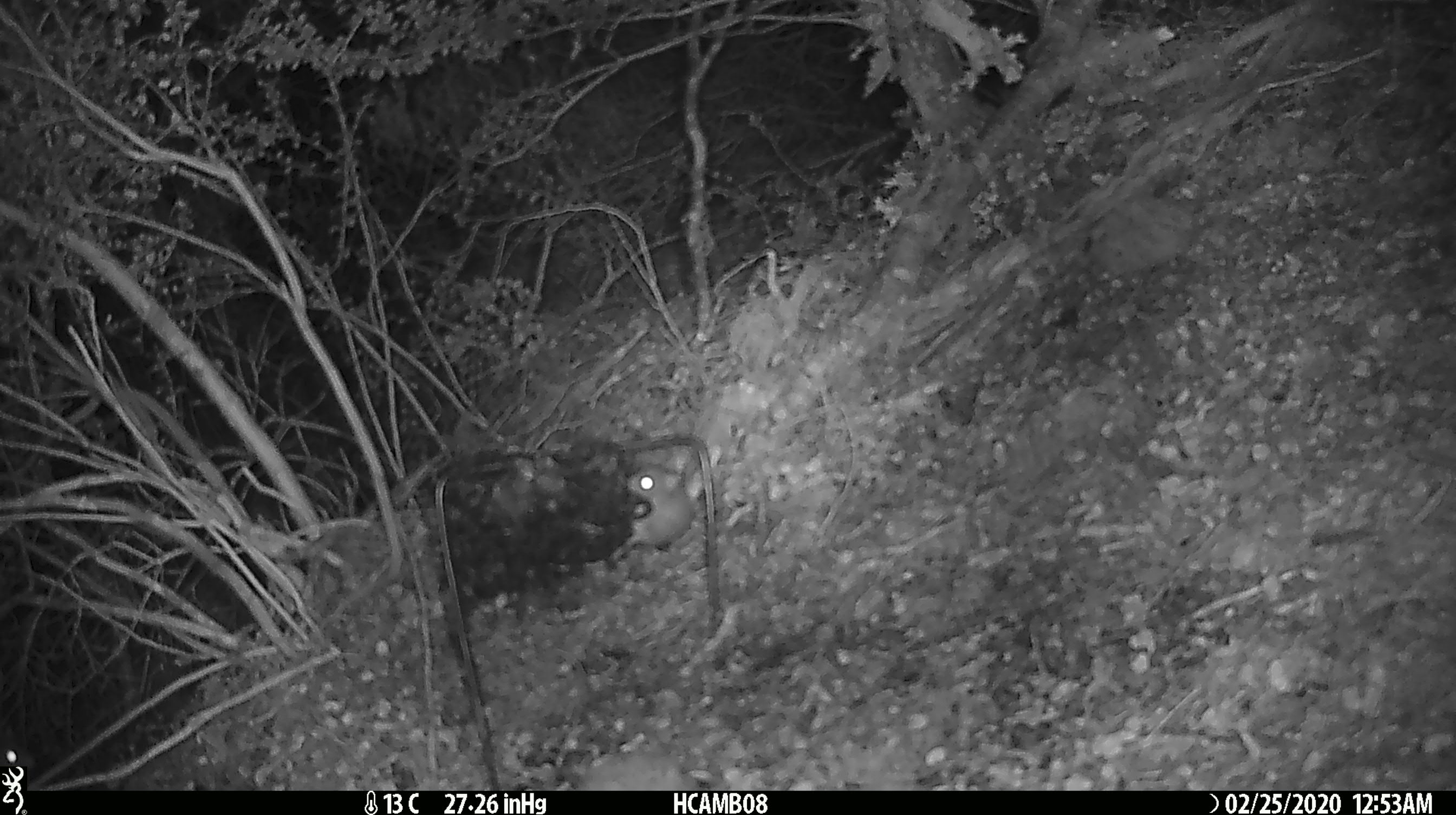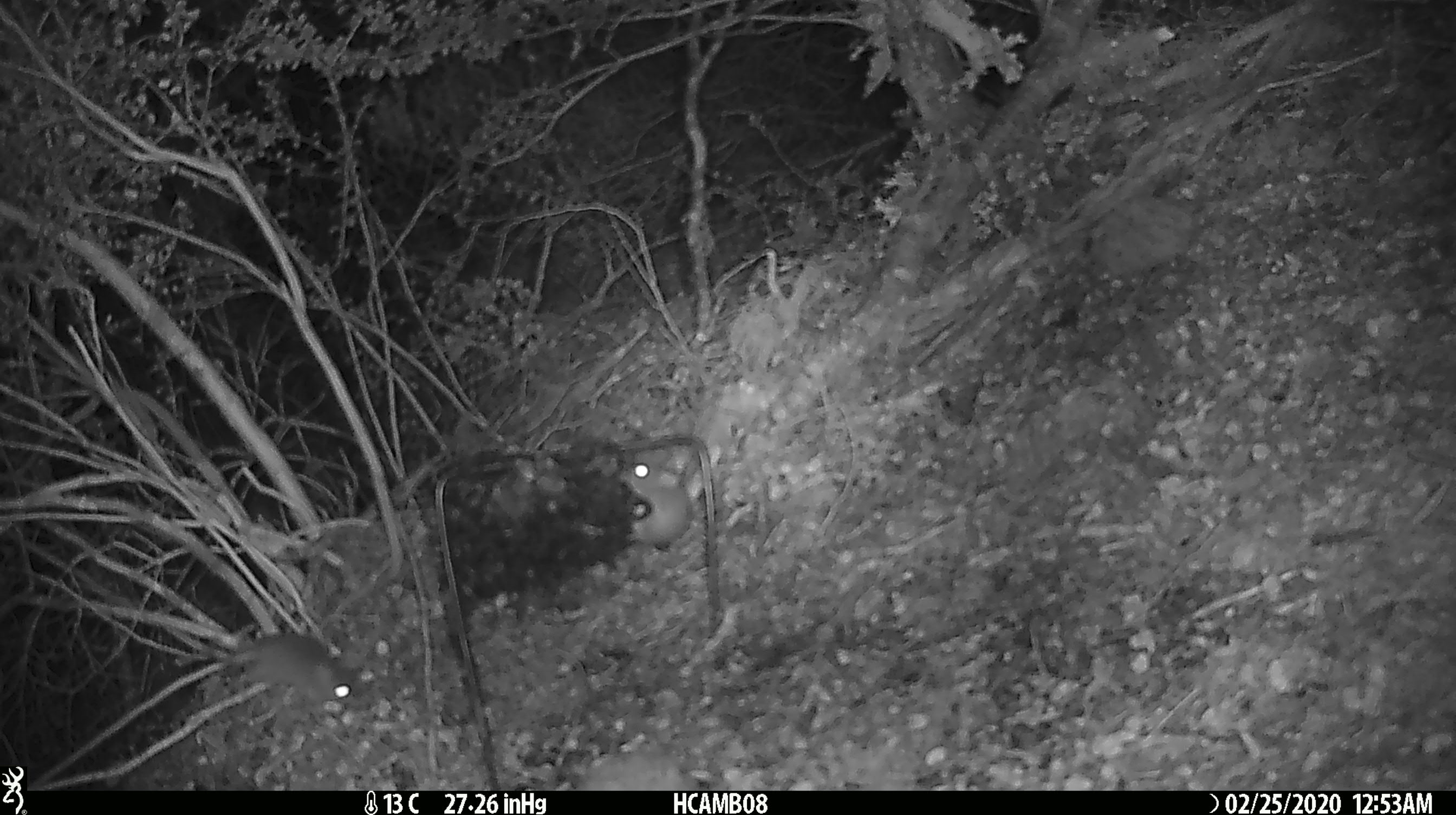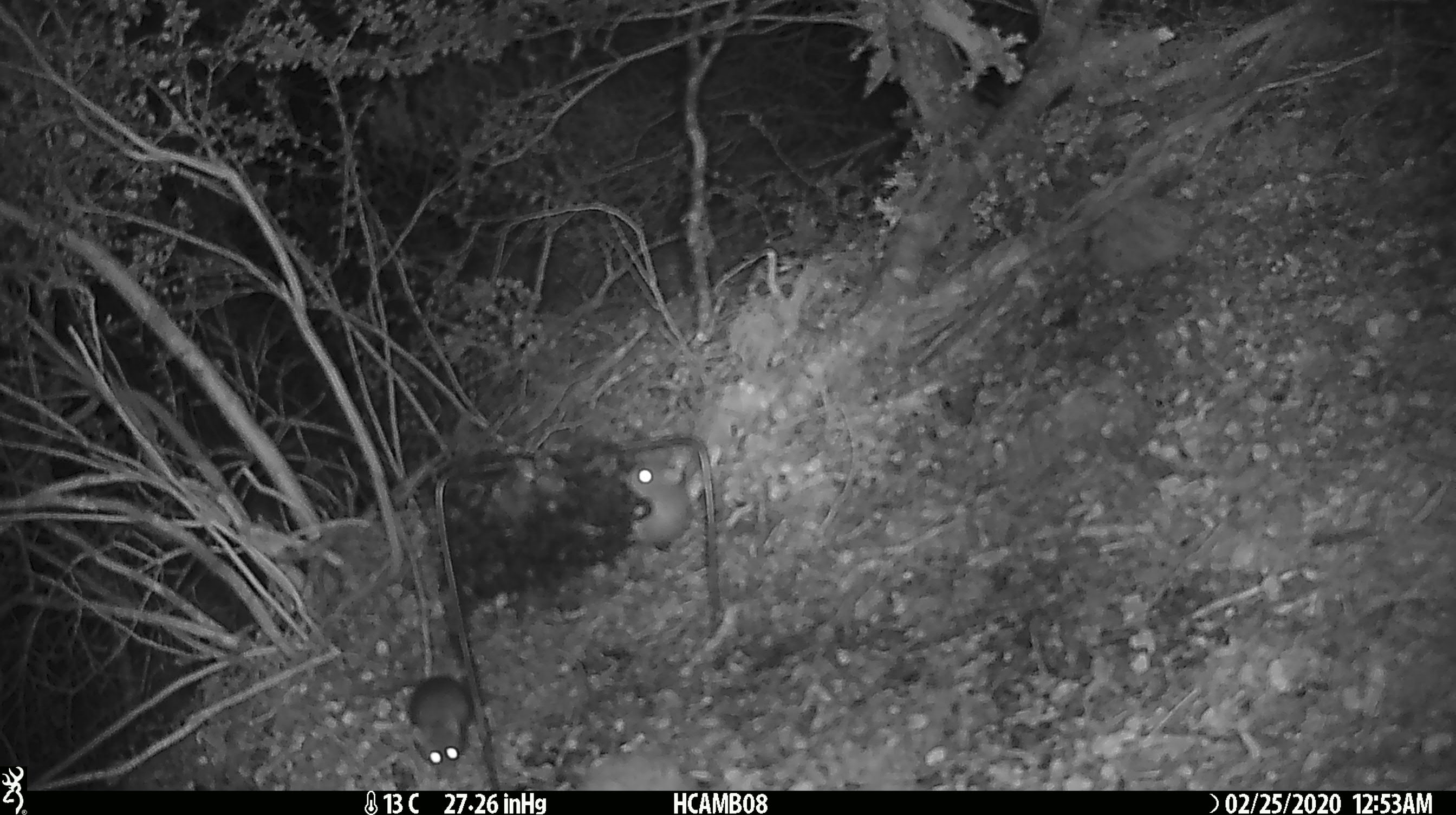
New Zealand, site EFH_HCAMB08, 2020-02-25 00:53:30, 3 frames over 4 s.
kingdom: Animalia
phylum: Chordata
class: Mammalia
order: Rodentia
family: Muridae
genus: Mus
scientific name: Mus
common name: mouse